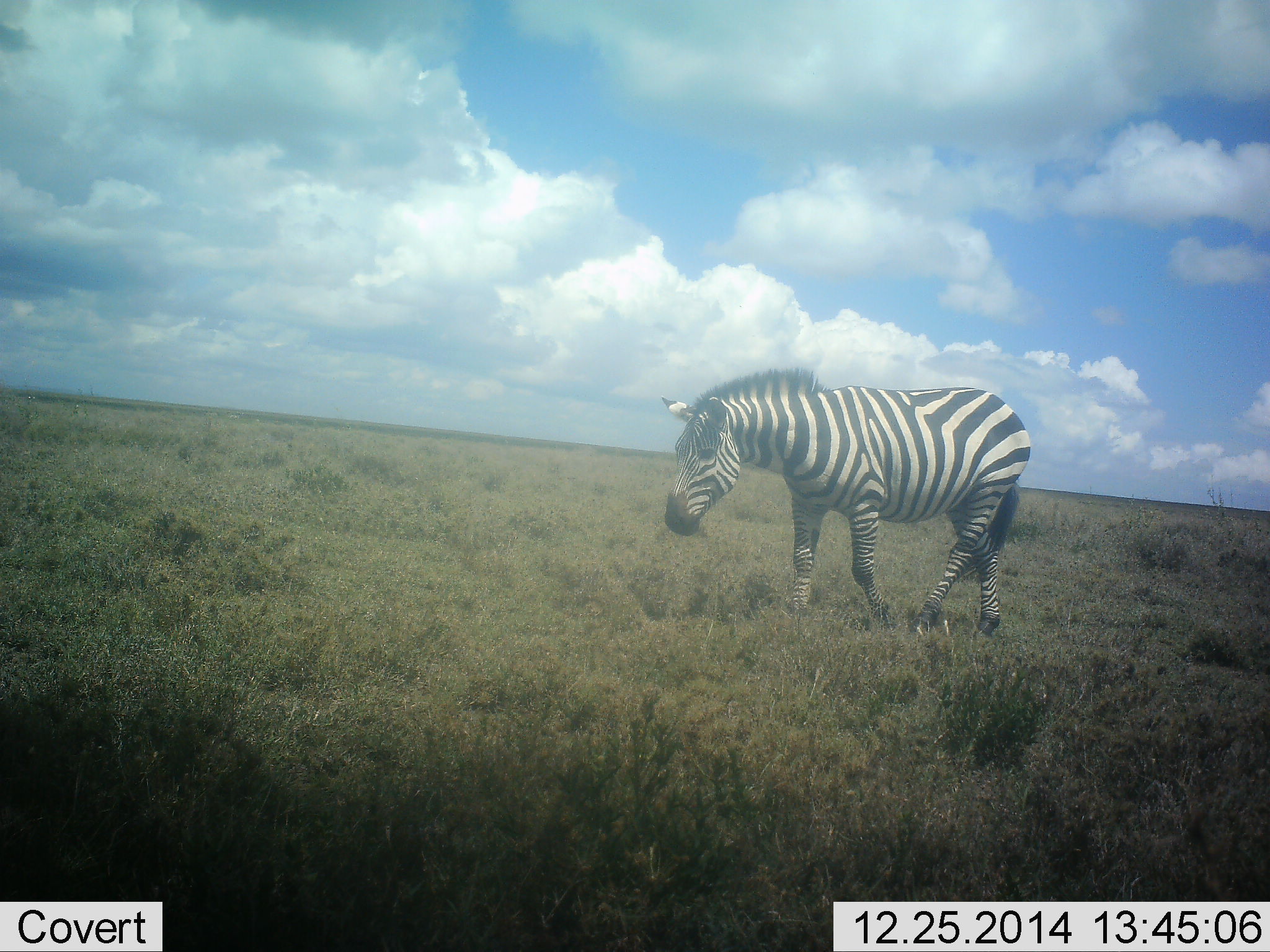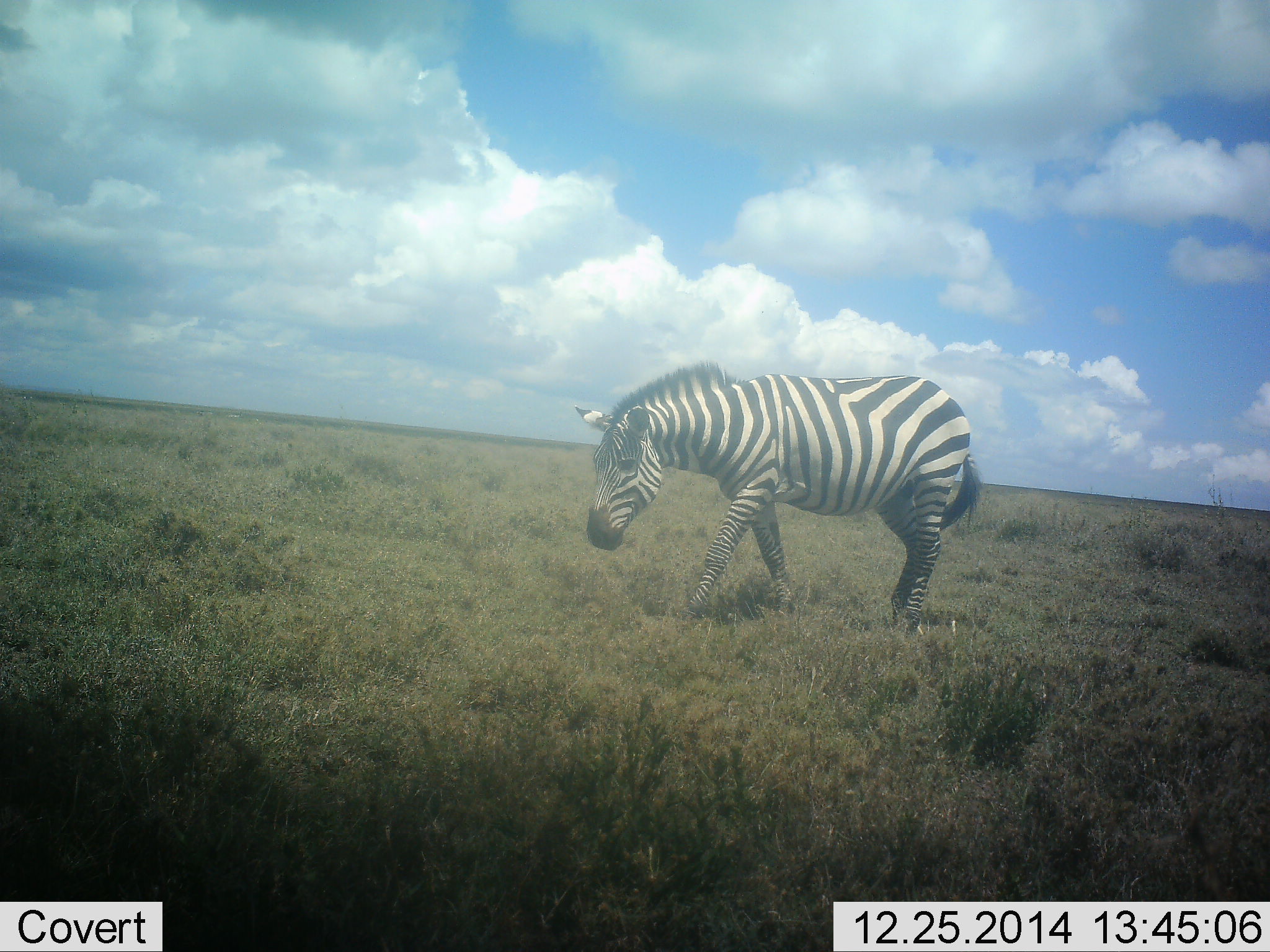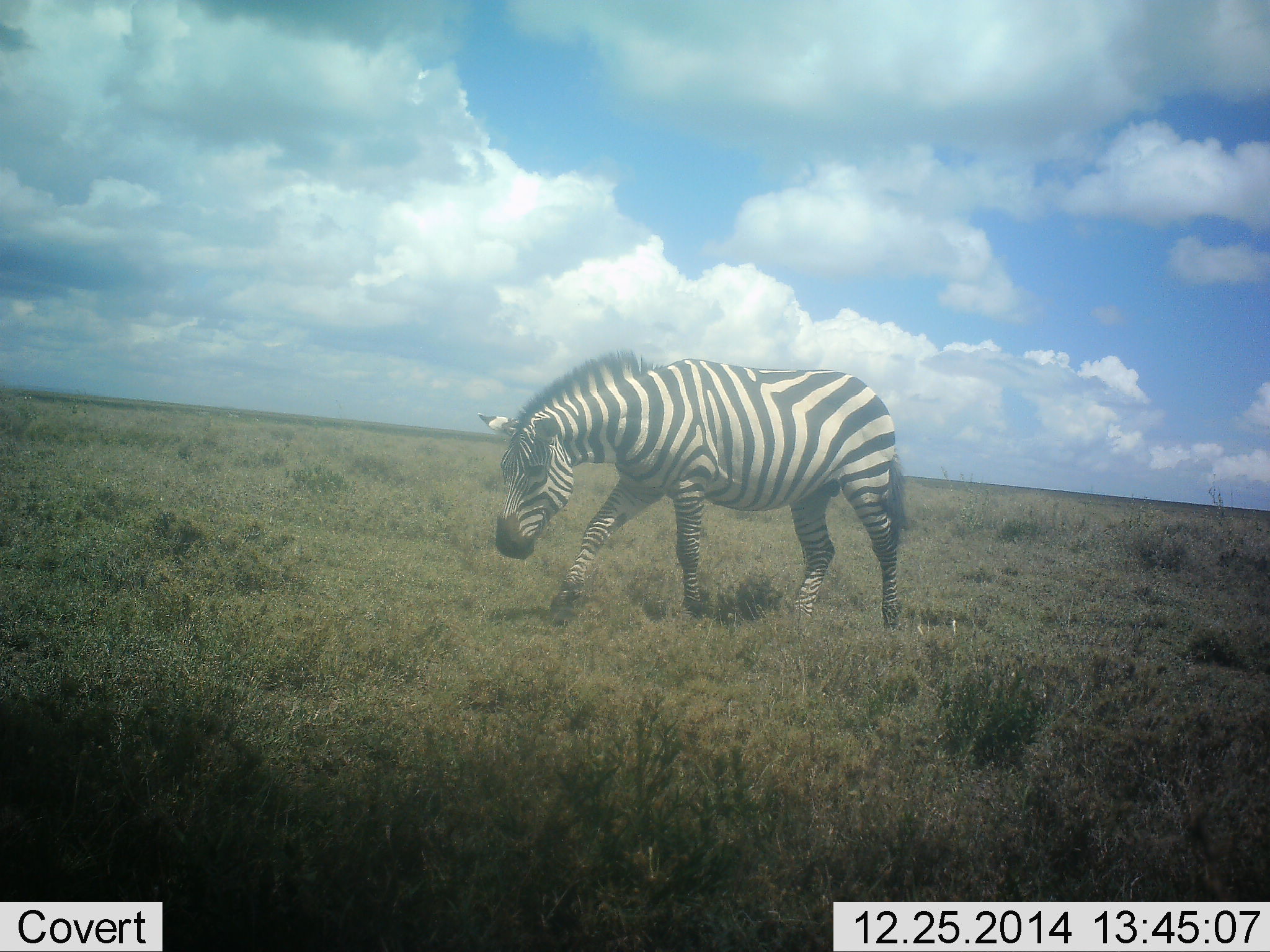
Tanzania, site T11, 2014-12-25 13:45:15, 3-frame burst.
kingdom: Animalia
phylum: Chordata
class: Mammalia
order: Perissodactyla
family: Equidae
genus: Equus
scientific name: Equus quagga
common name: plains zebra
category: zebra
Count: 1.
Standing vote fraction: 10%.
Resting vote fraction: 0%.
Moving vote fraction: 100%.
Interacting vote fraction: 0%.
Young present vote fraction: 0%.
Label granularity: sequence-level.